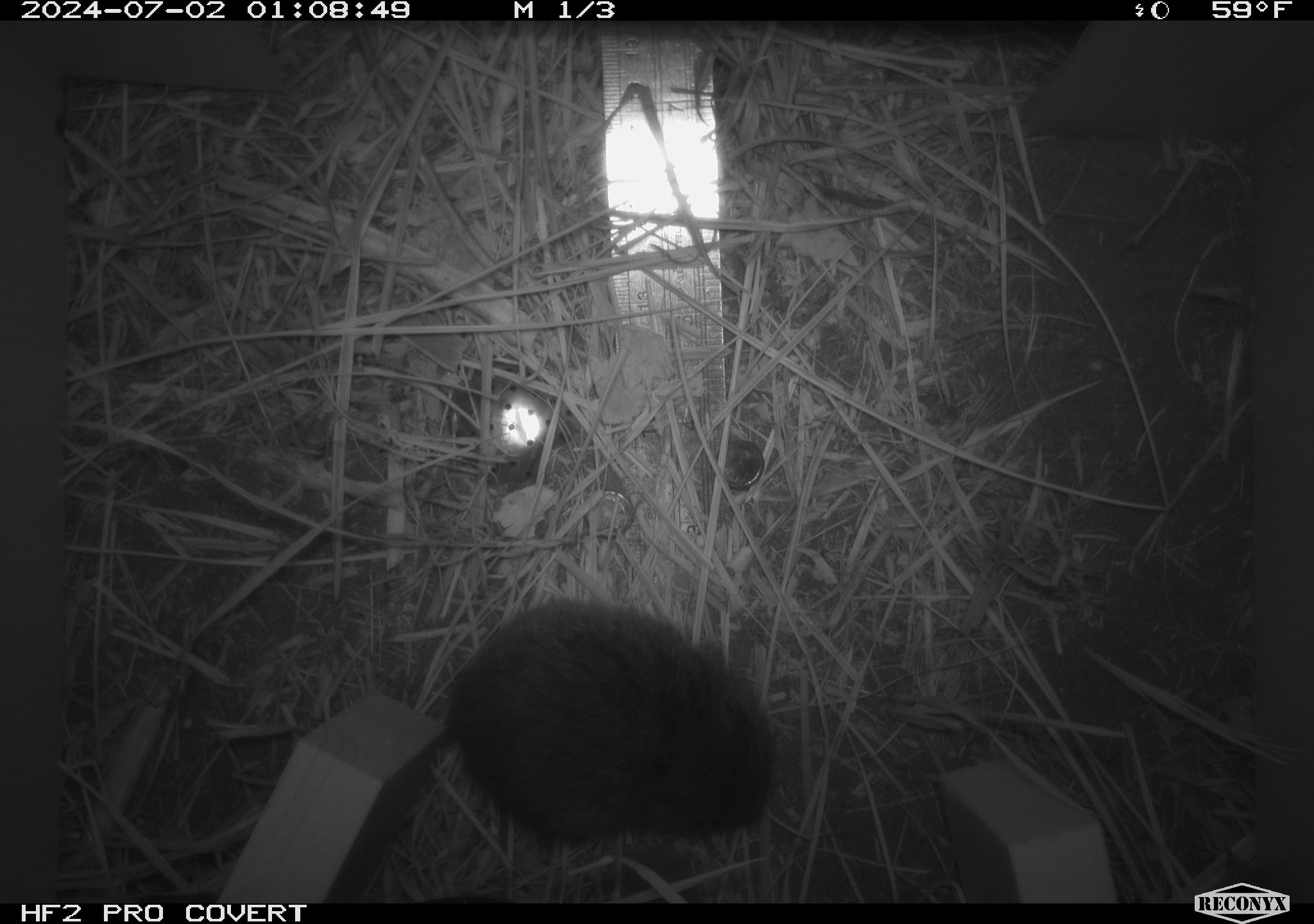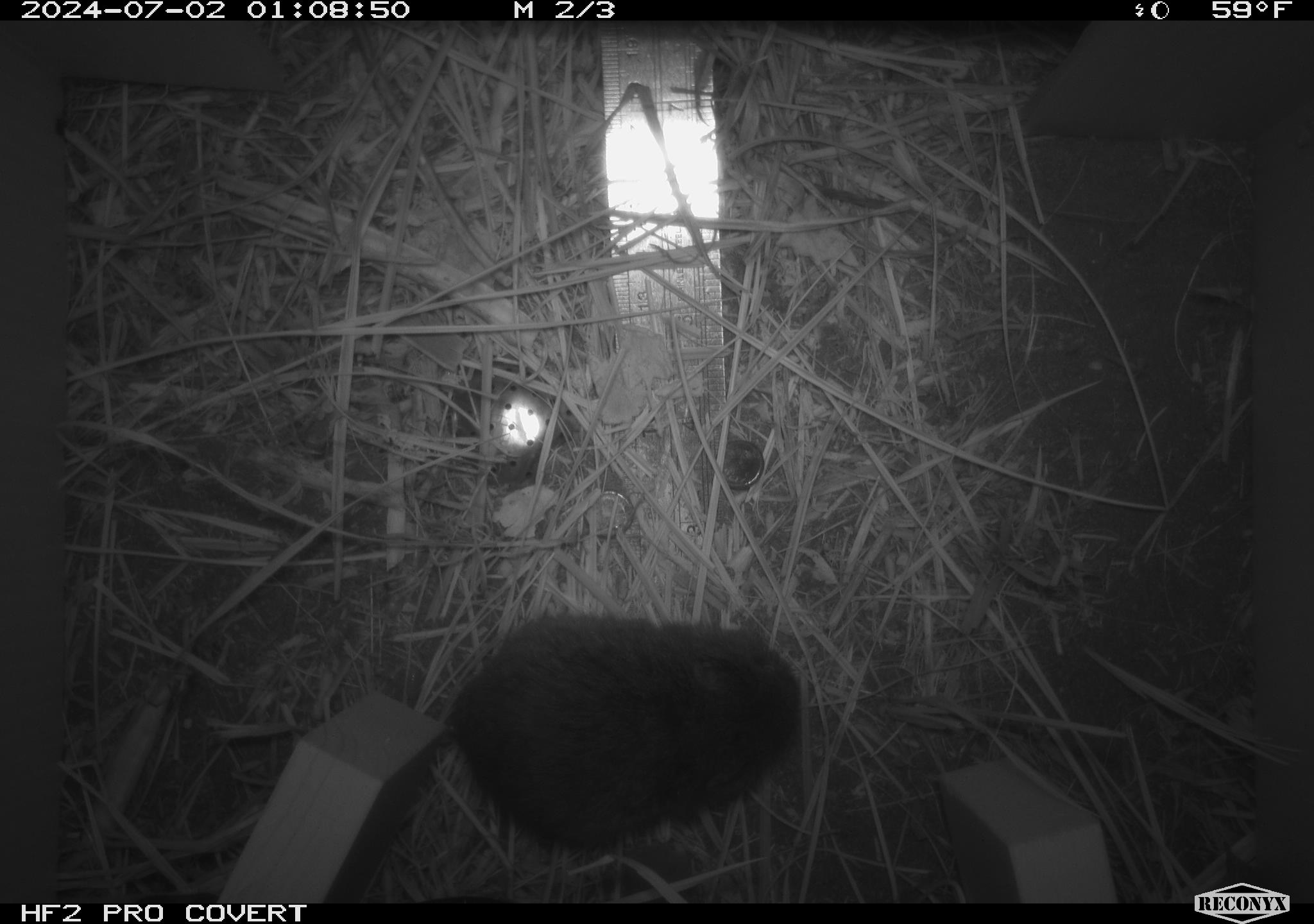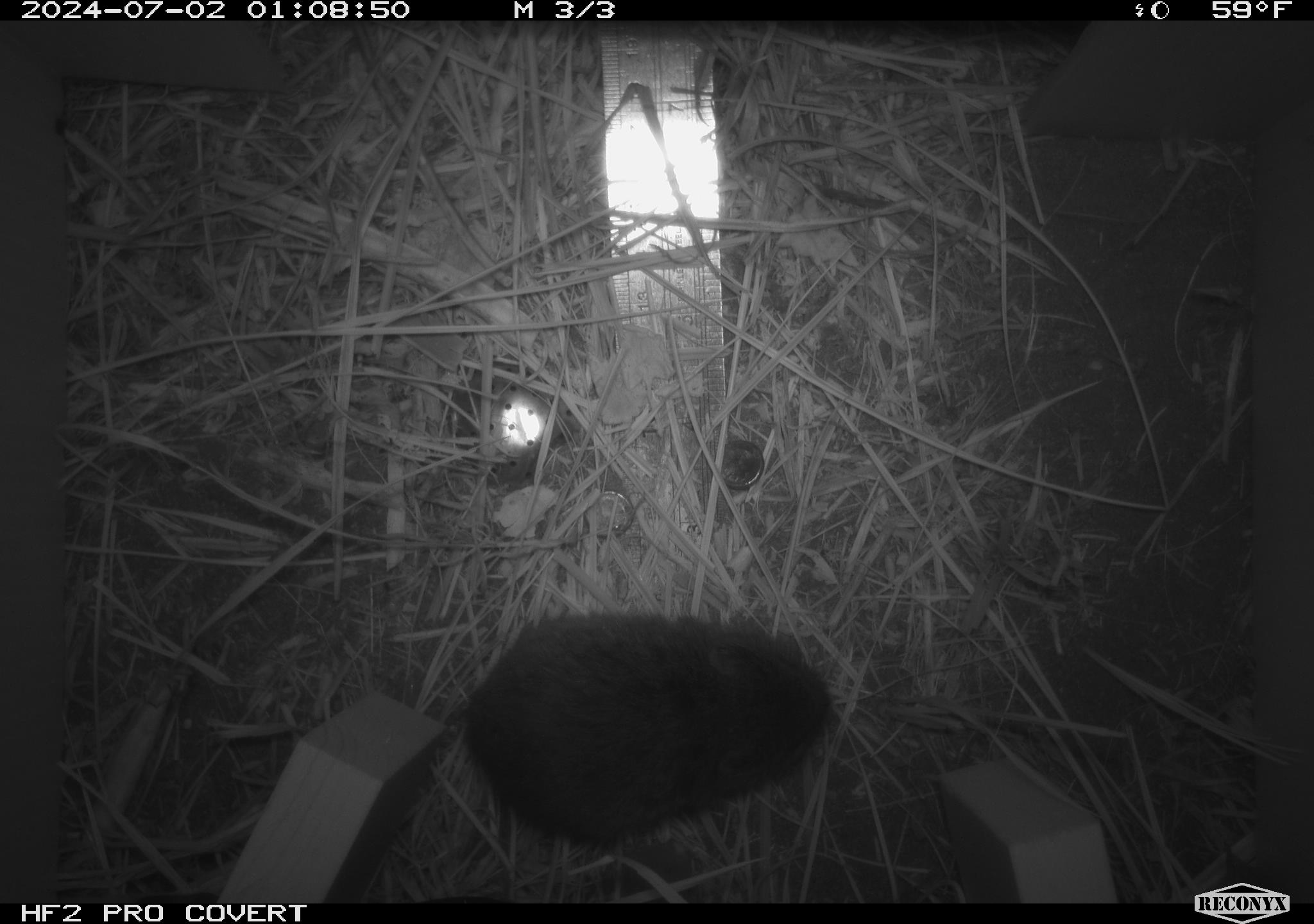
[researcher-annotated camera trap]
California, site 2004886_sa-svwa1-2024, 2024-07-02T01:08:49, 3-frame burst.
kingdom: Animalia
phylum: Chordata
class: Mammalia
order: Rodentia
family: Cricetidae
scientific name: Arvicolinae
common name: voles, lemmings, and muskrats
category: arvicolinae subfamily